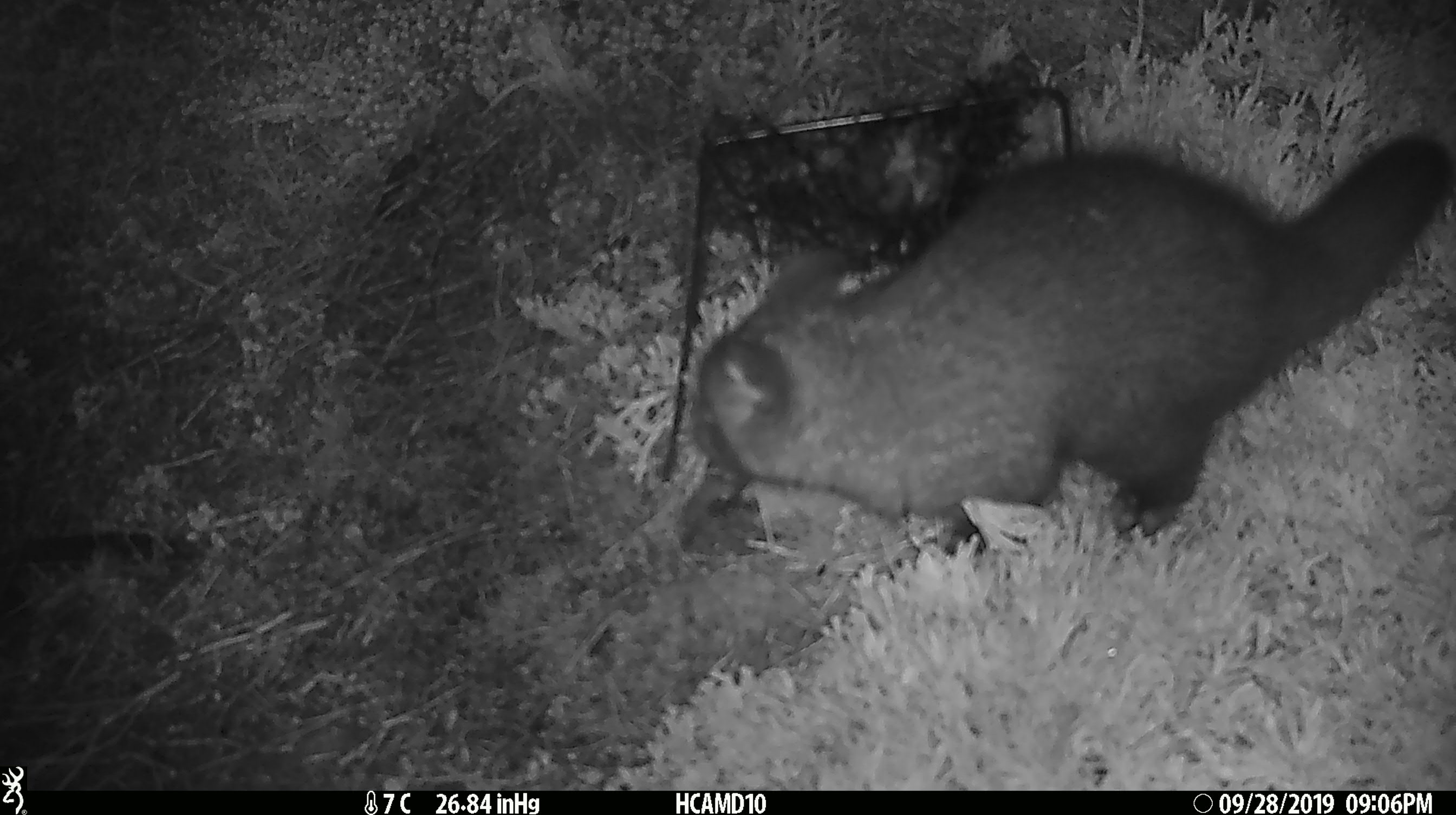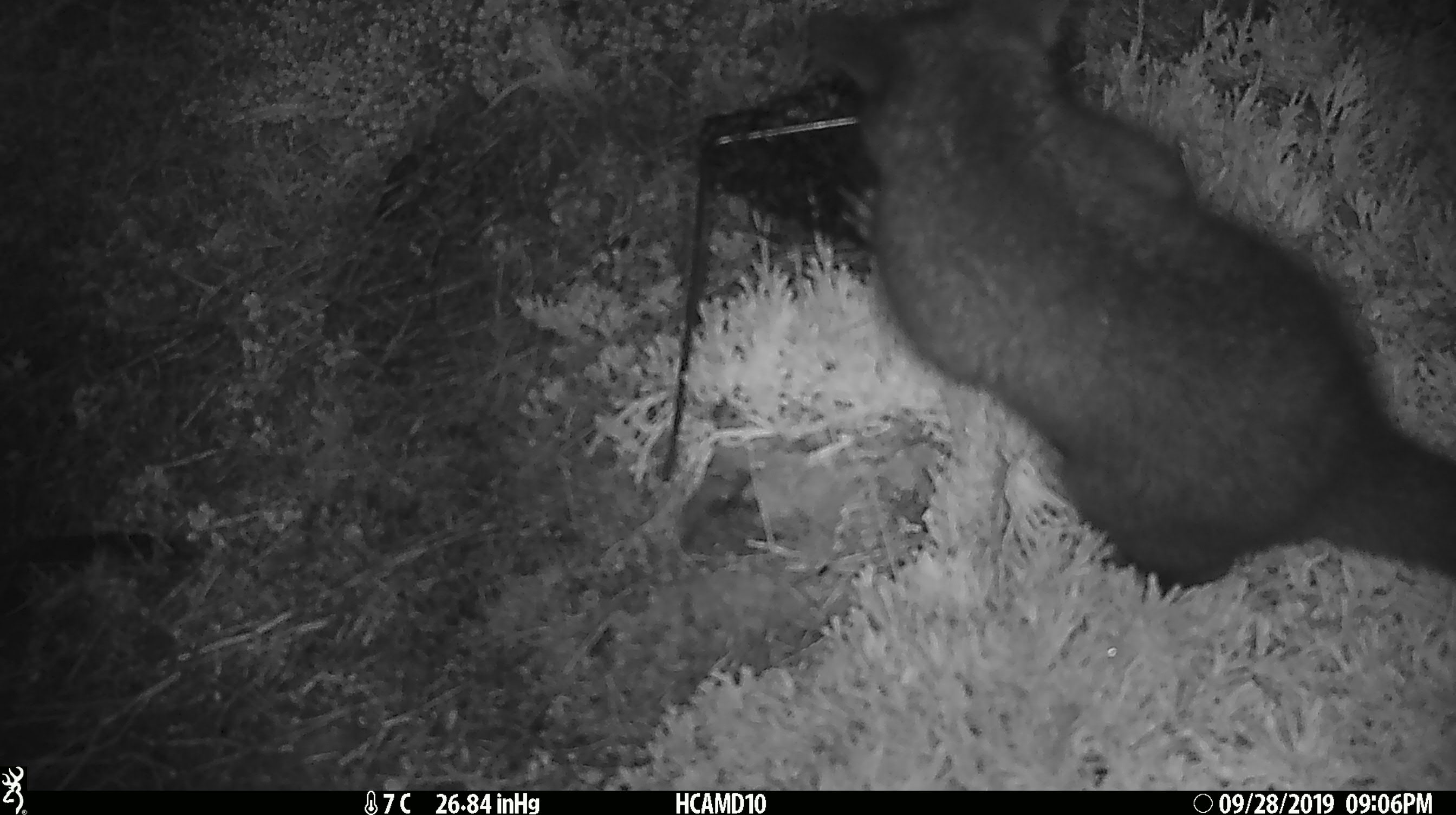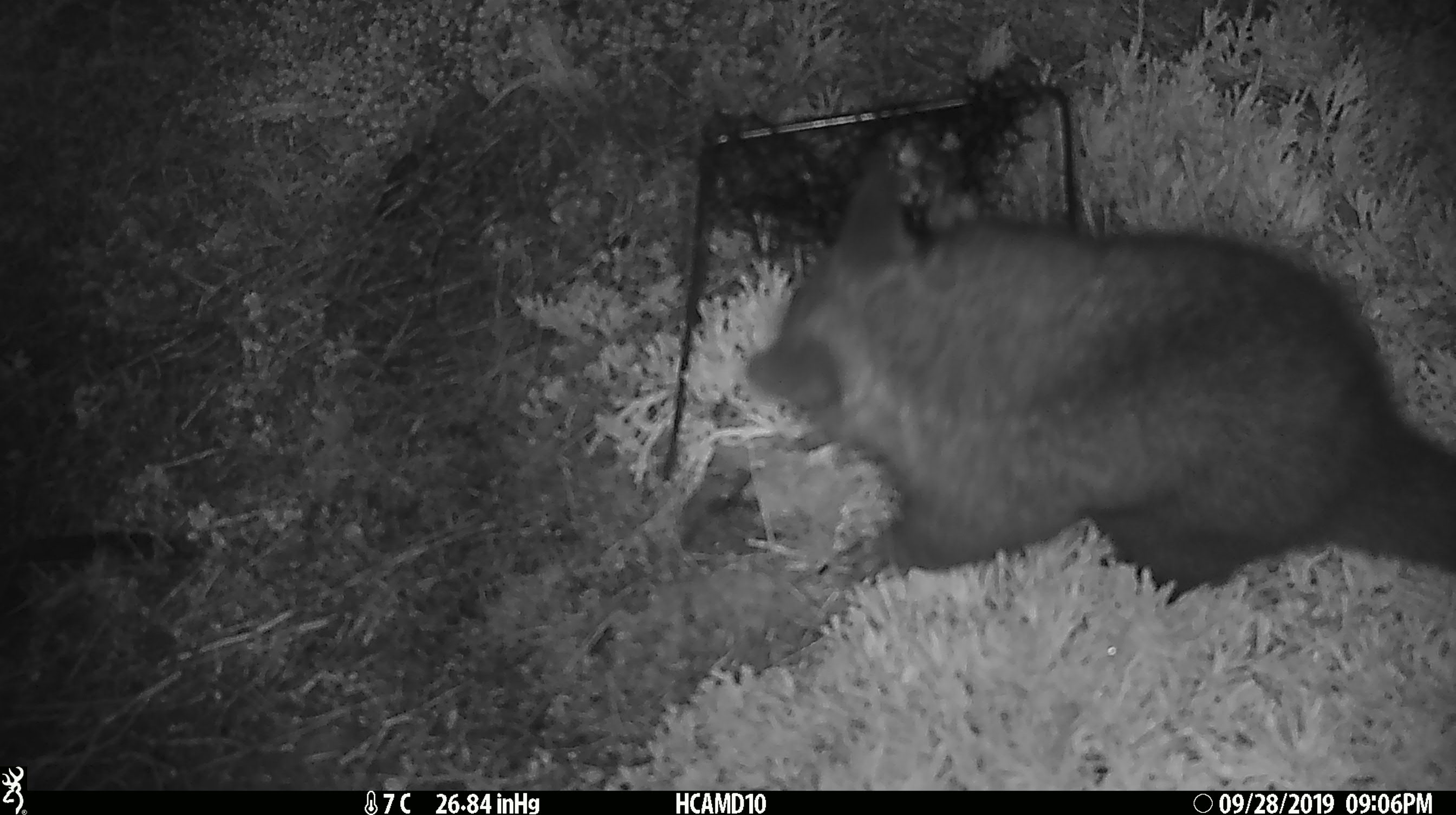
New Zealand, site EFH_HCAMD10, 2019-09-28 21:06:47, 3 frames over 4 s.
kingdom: Animalia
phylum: Chordata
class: Mammalia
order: Diprotodontia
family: Phalangeridae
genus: Trichosurus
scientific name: Trichosurus vulpecula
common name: common brushtail possum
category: possum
Possum (common brushtail possum) (Trichosurus vulpecula).